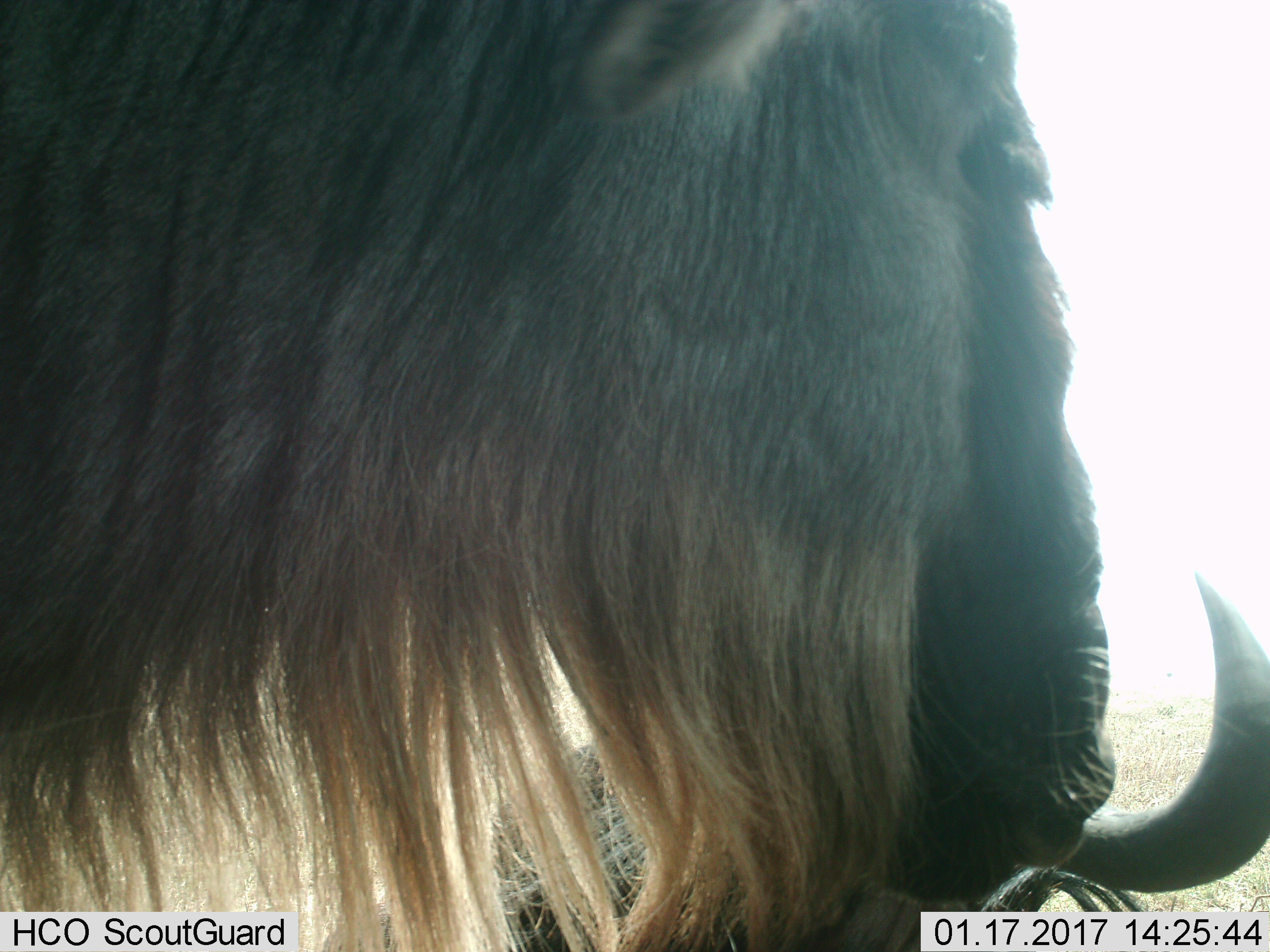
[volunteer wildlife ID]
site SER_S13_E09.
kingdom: Animalia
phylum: Chordata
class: Mammalia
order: Artiodactyla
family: Bovidae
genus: Connochaetes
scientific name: Connochaetes taurinus taurinus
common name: blue wildebeest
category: wildebeestblue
Wildebeestblue (blue wildebeest) (Connochaetes taurinus taurinus), count 2. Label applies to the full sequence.